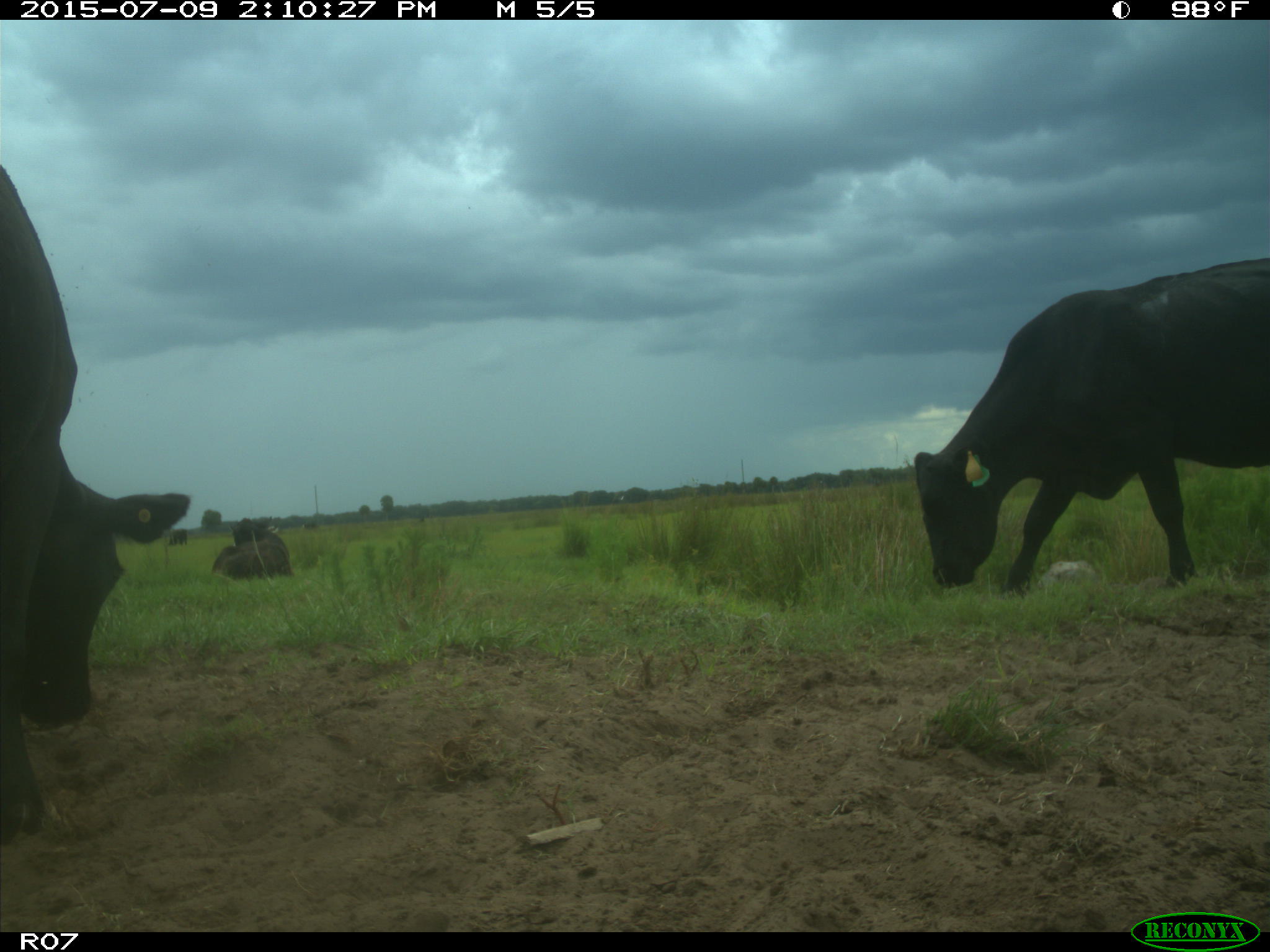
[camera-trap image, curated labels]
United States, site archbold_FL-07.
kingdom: Animalia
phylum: Chordata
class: Mammalia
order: Artiodactyla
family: Bovidae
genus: Bos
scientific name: Bos taurus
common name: domestic cow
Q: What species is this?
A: Bos taurus (domestic cow).